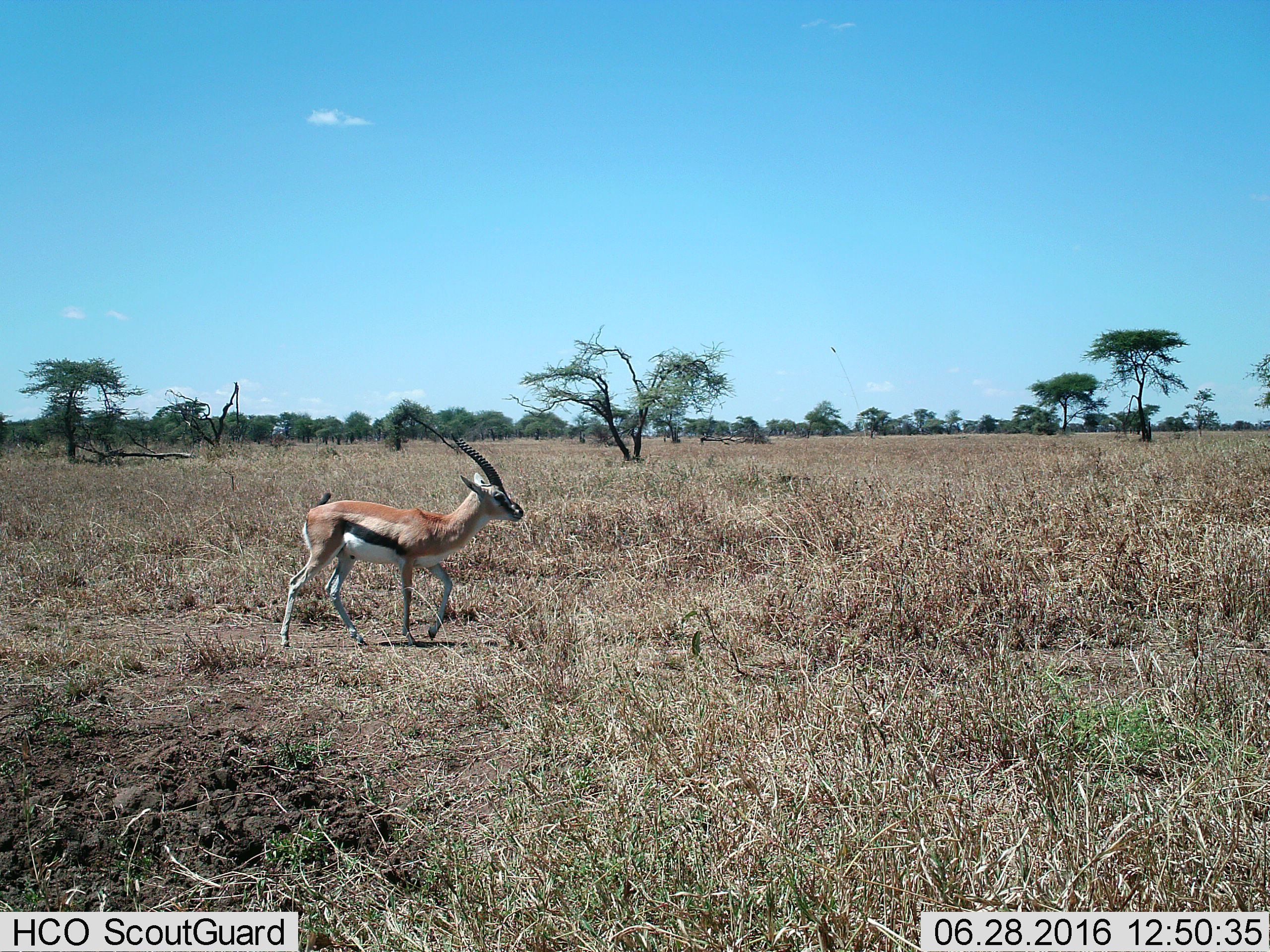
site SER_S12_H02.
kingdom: Animalia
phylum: Chordata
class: Mammalia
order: Artiodactyla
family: Bovidae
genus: Eudorcas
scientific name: Eudorcas thomsonii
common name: thomson's gazelle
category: gazellethomsons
Gazellethomsons (thomson's gazelle) (Eudorcas thomsonii), count 1. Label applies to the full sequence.